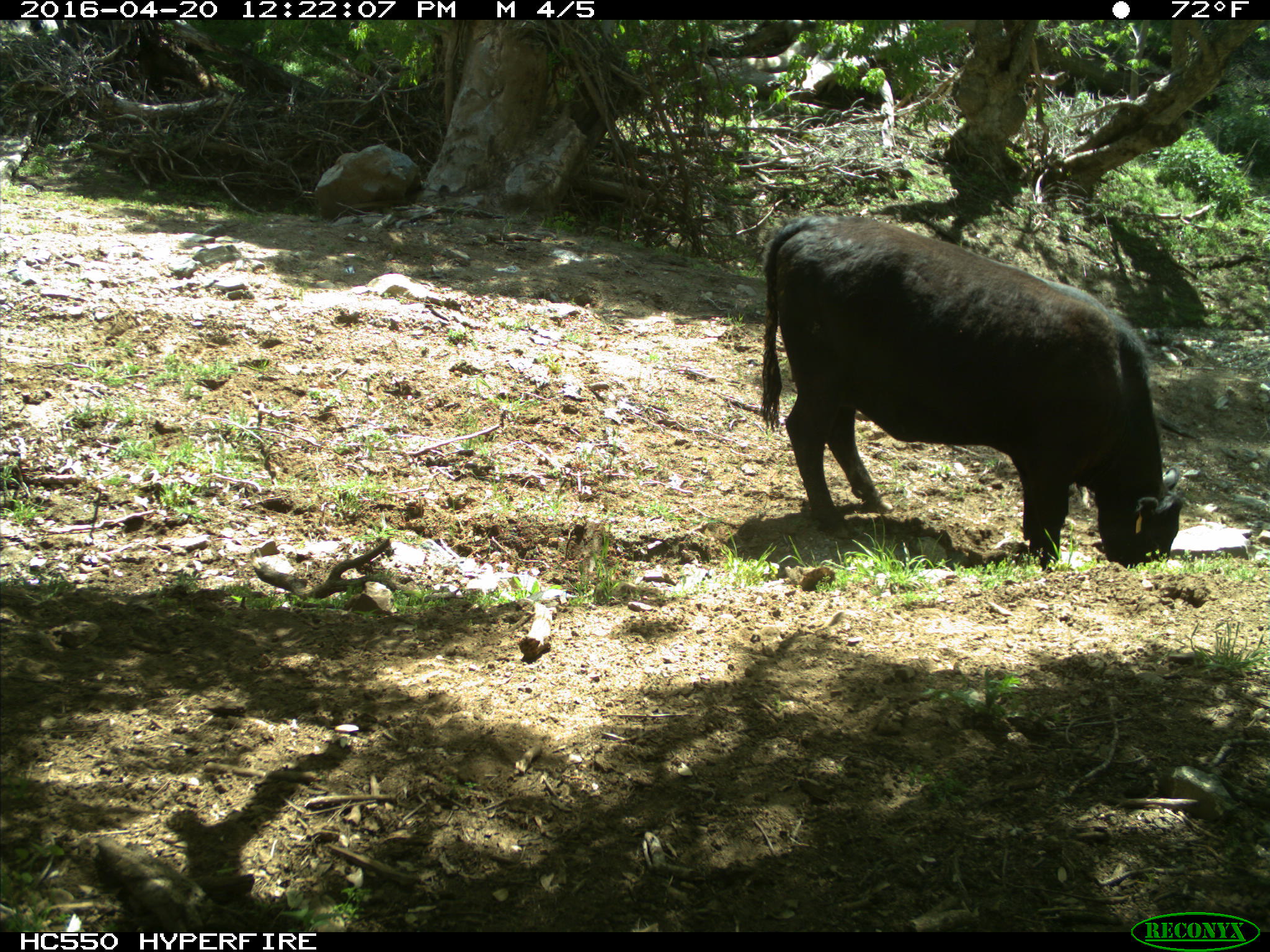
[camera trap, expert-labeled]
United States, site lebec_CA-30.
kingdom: Animalia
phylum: Chordata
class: Mammalia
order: Artiodactyla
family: Bovidae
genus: Bos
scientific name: Bos taurus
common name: domestic cow